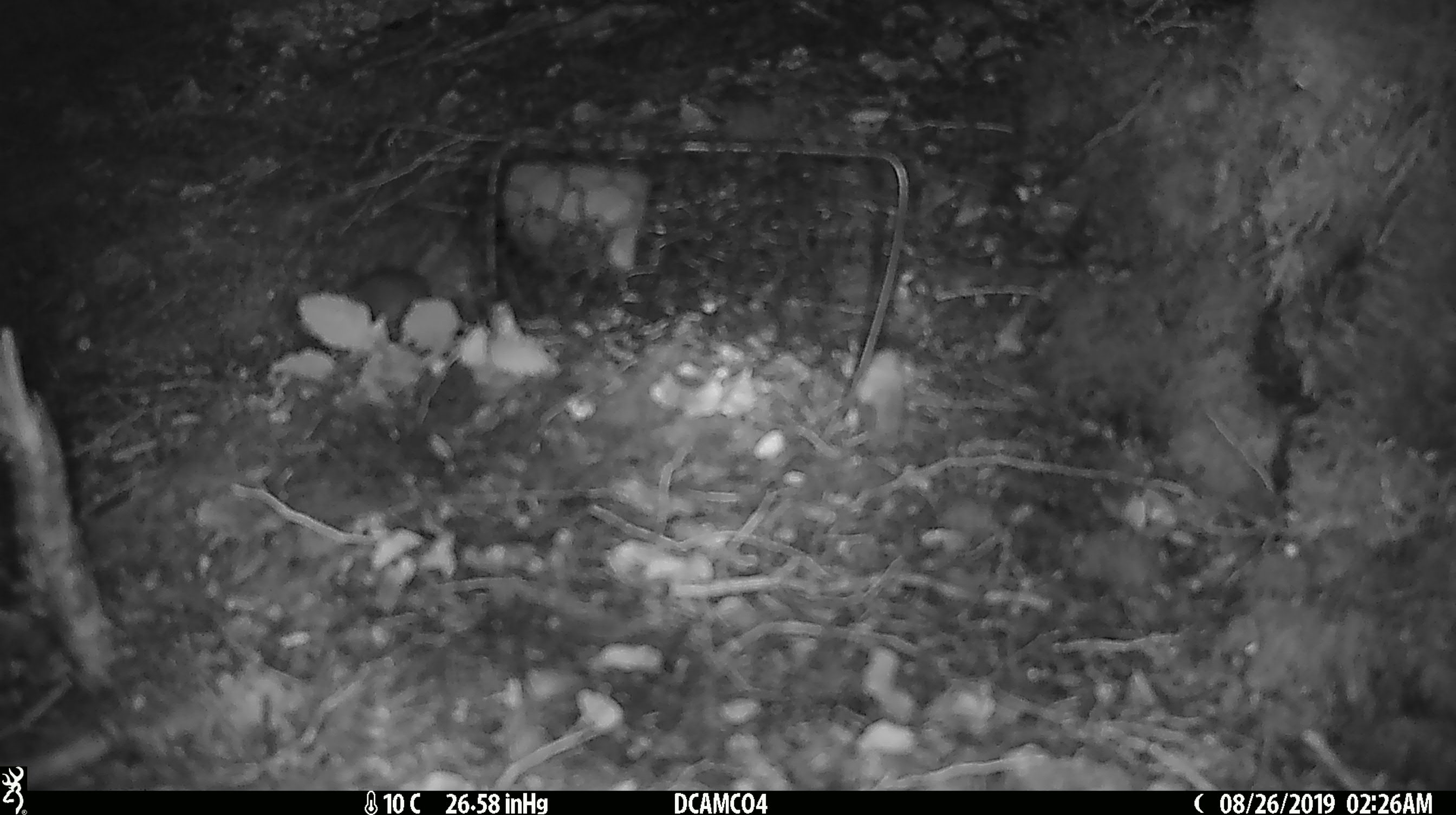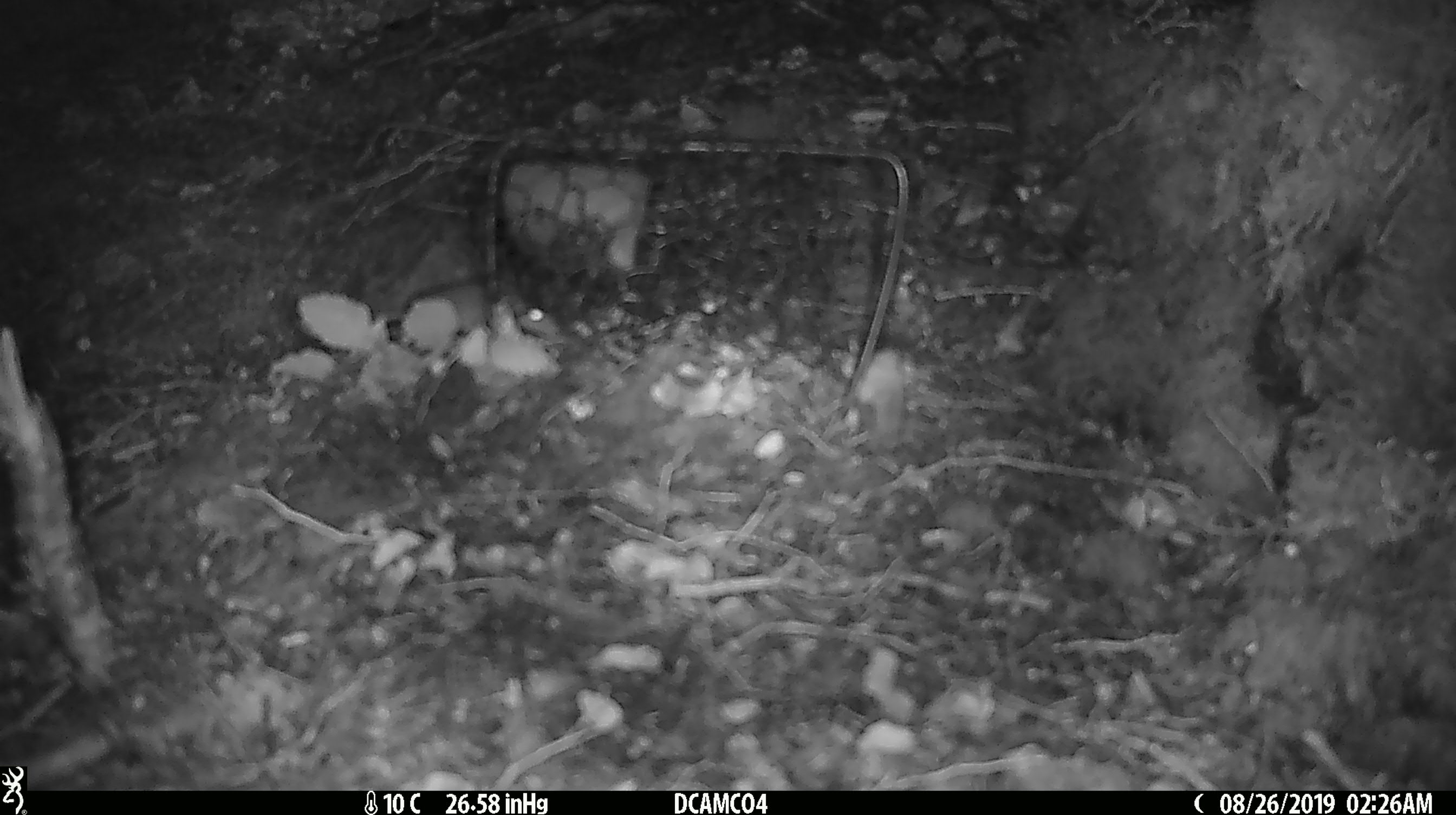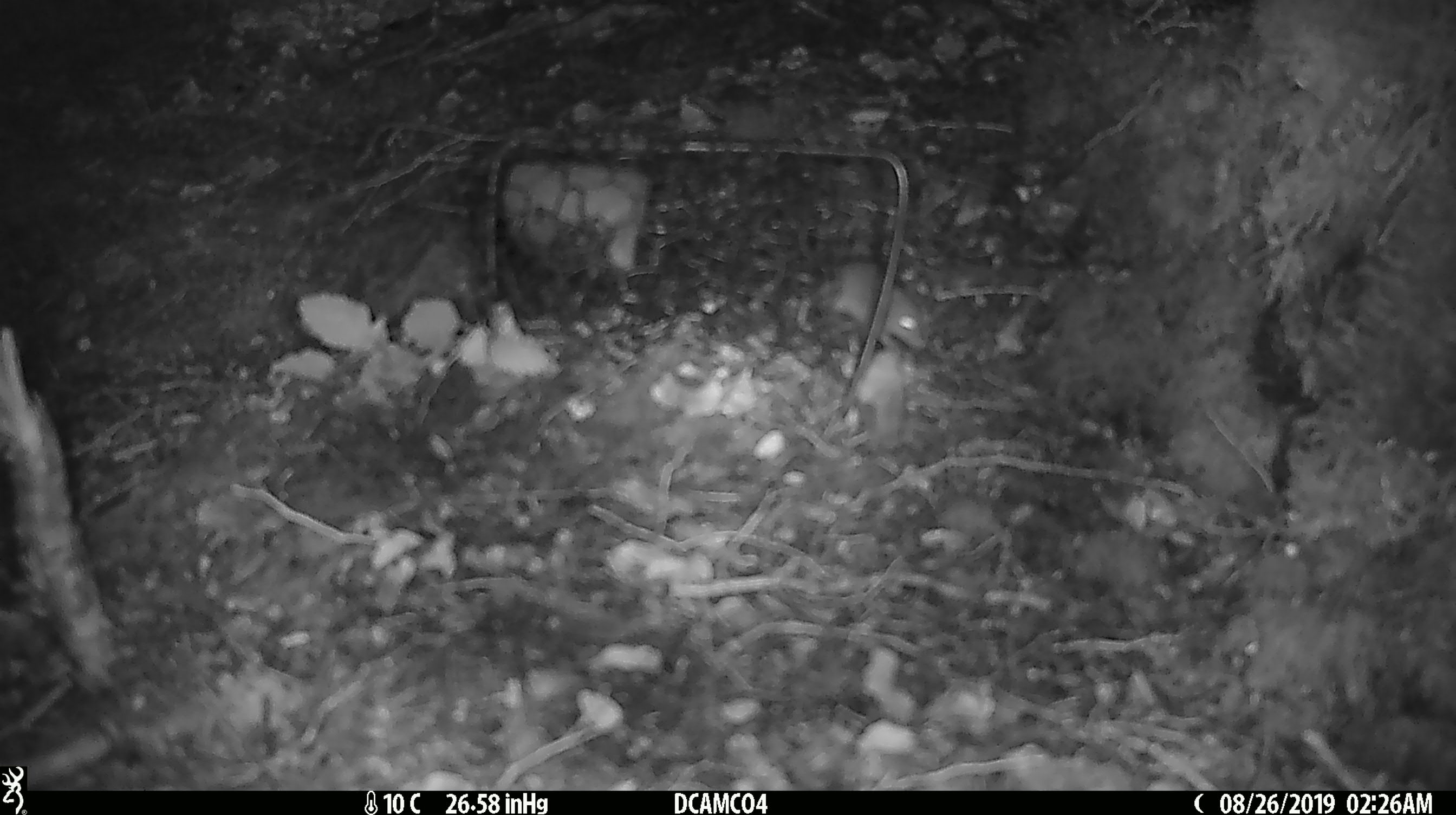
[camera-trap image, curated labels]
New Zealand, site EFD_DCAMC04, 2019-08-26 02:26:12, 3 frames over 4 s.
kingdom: Animalia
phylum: Chordata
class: Mammalia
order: Rodentia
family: Muridae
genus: Mus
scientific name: Mus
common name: mouse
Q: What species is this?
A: Mouse (Mus).